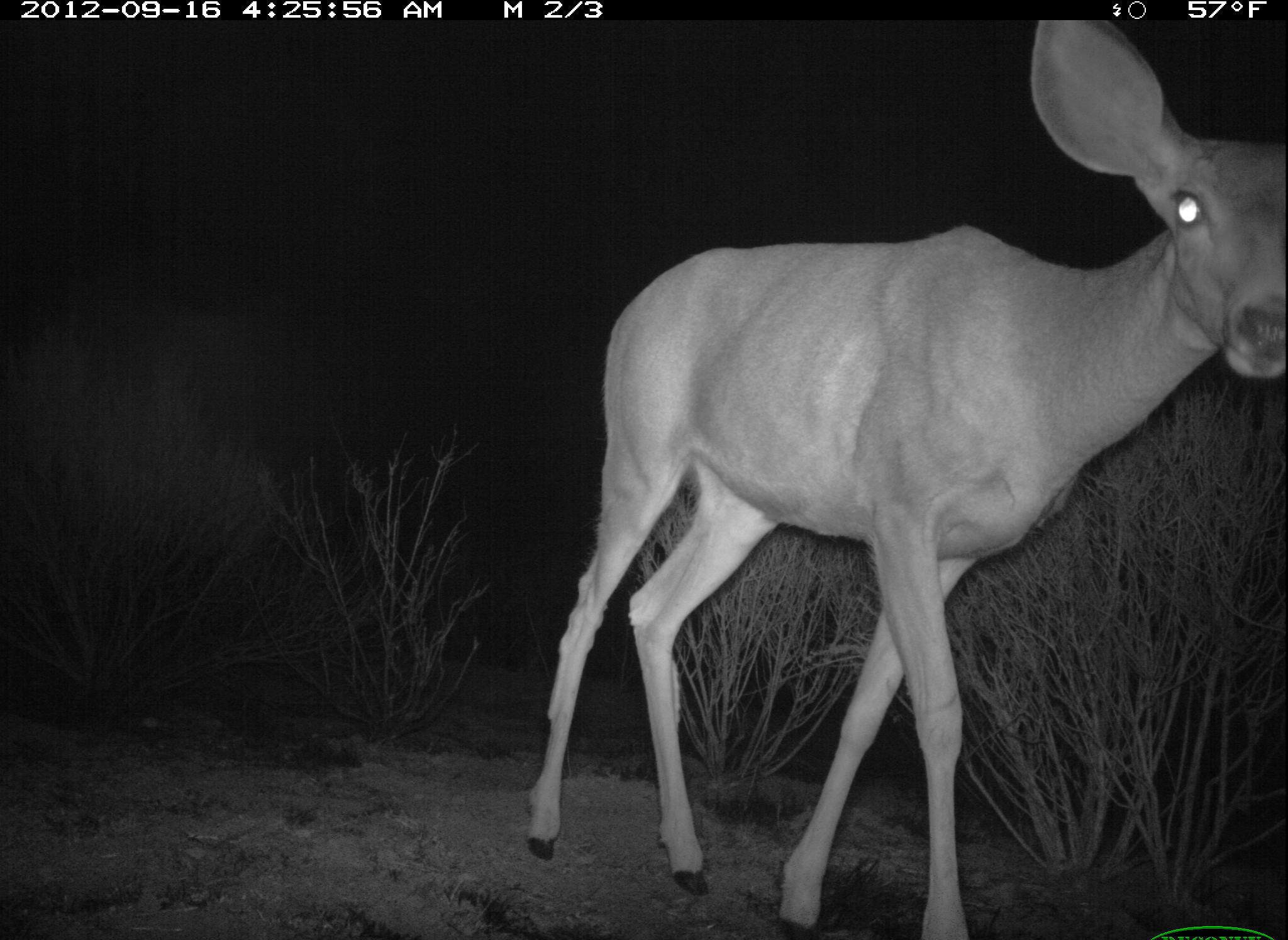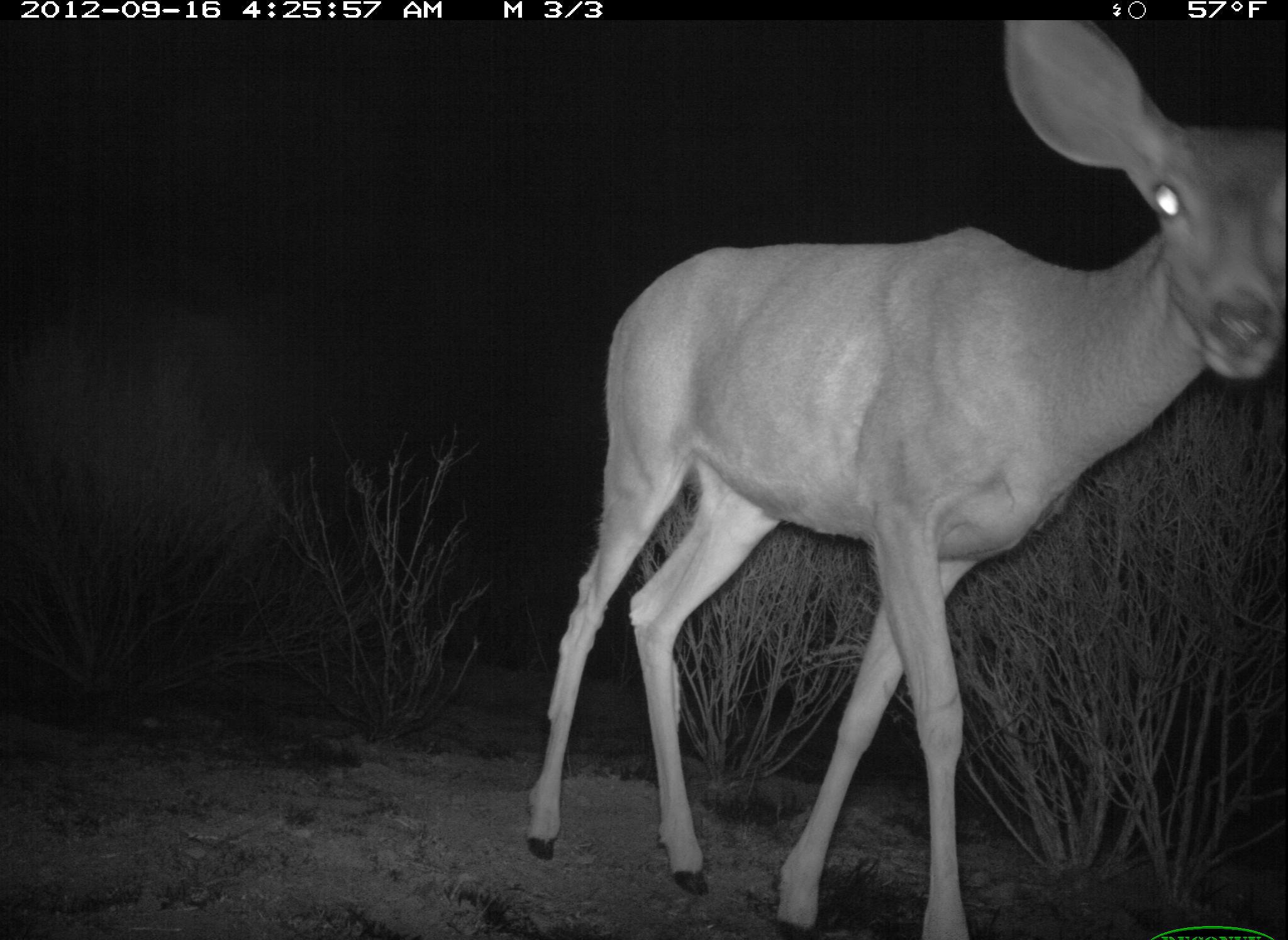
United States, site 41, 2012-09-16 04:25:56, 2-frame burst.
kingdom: Animalia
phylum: Chordata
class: Mammalia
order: Artiodactyla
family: Cervidae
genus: Odocoileus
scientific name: Odocoileus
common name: deer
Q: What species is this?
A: Deer (Odocoileus).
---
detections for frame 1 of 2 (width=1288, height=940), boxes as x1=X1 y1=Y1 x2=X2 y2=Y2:
deer: x1=531 y1=15 x2=1288 y2=940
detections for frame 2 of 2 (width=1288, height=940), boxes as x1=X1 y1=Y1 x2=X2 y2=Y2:
deer: x1=527 y1=12 x2=1288 y2=940